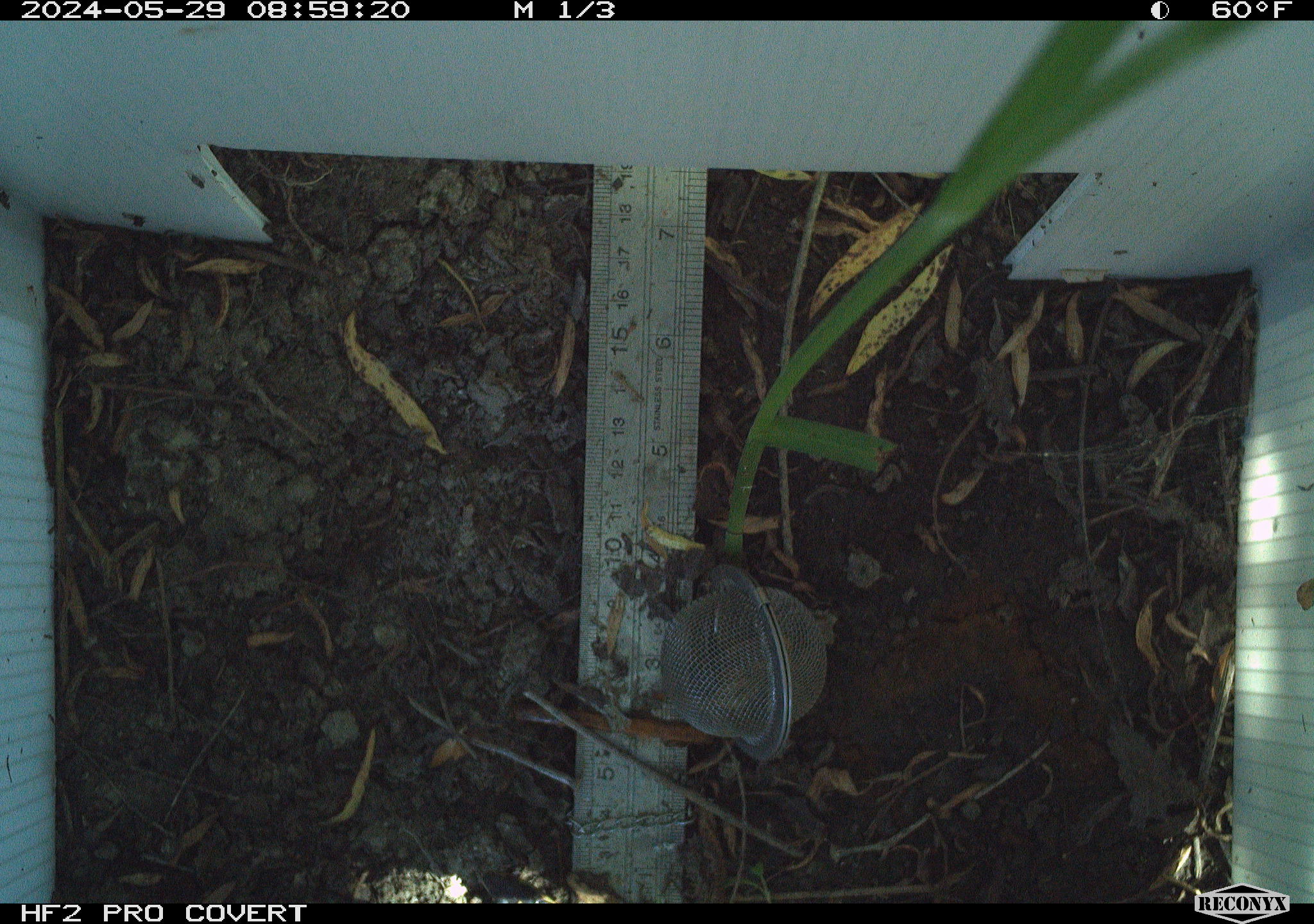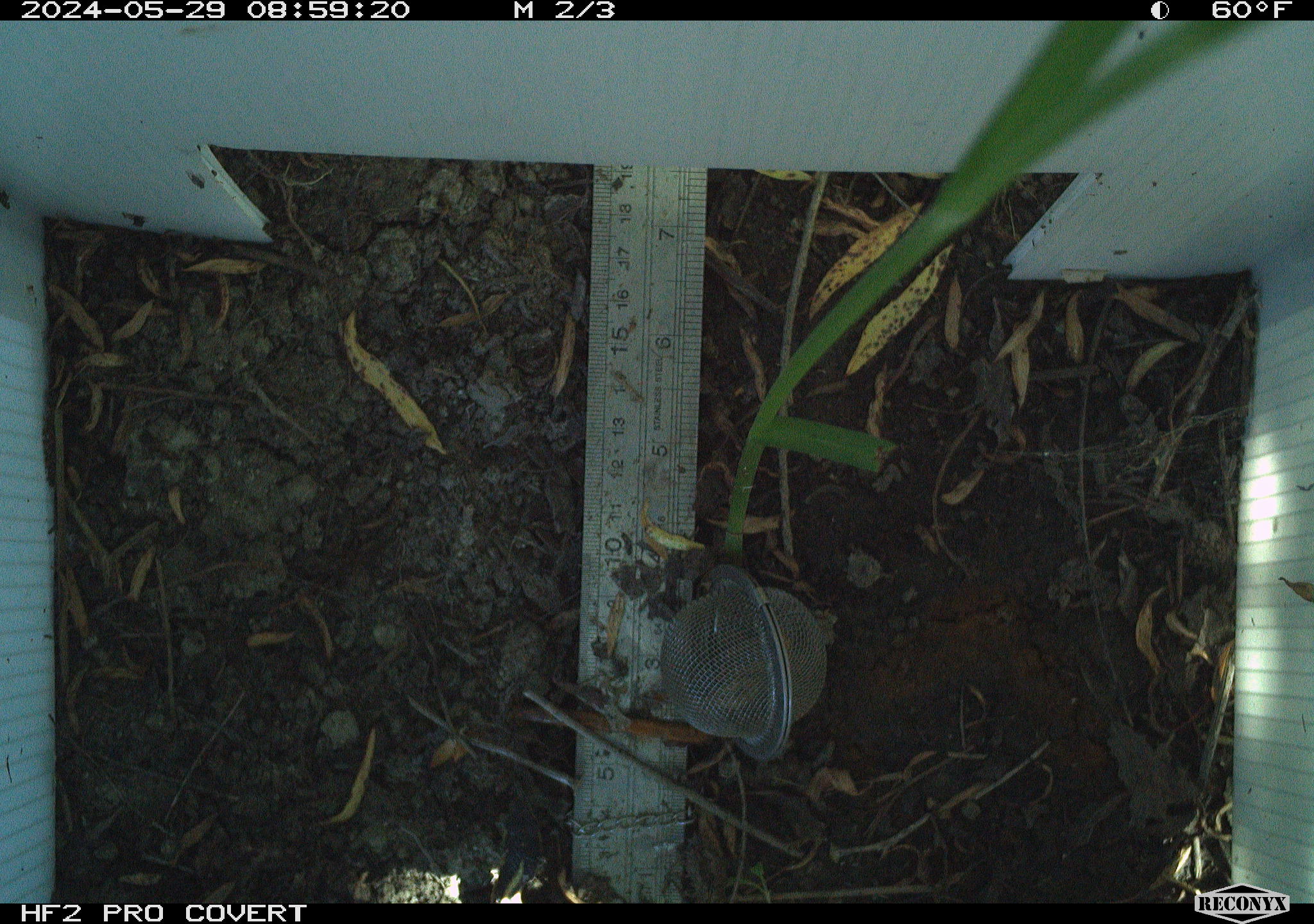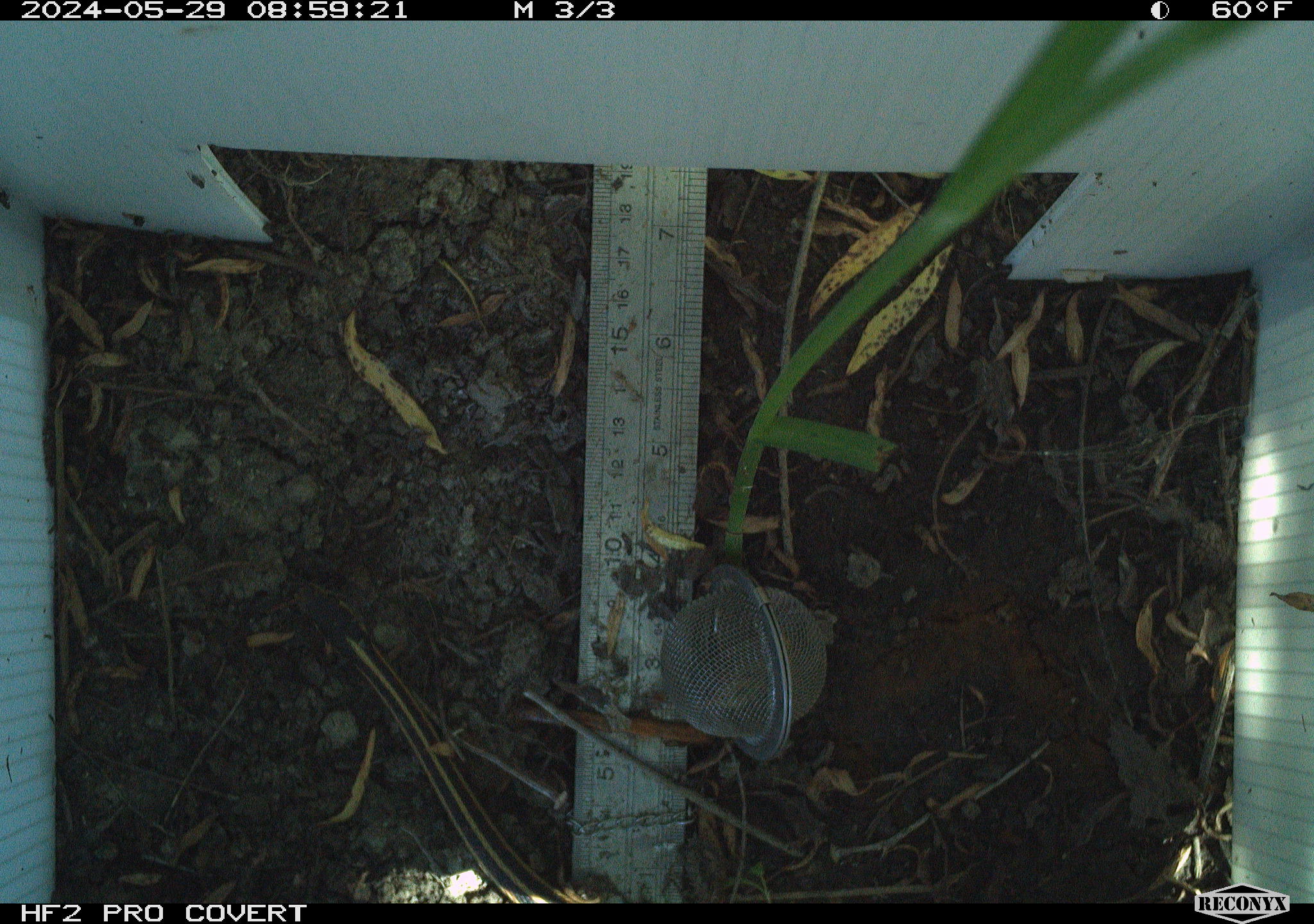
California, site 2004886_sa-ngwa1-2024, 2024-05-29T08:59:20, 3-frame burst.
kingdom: Animalia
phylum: Chordata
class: Reptilia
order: Squamata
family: Colubridae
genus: Thamnophis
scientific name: Thamnophis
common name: american gartersnakes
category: thamnophis species